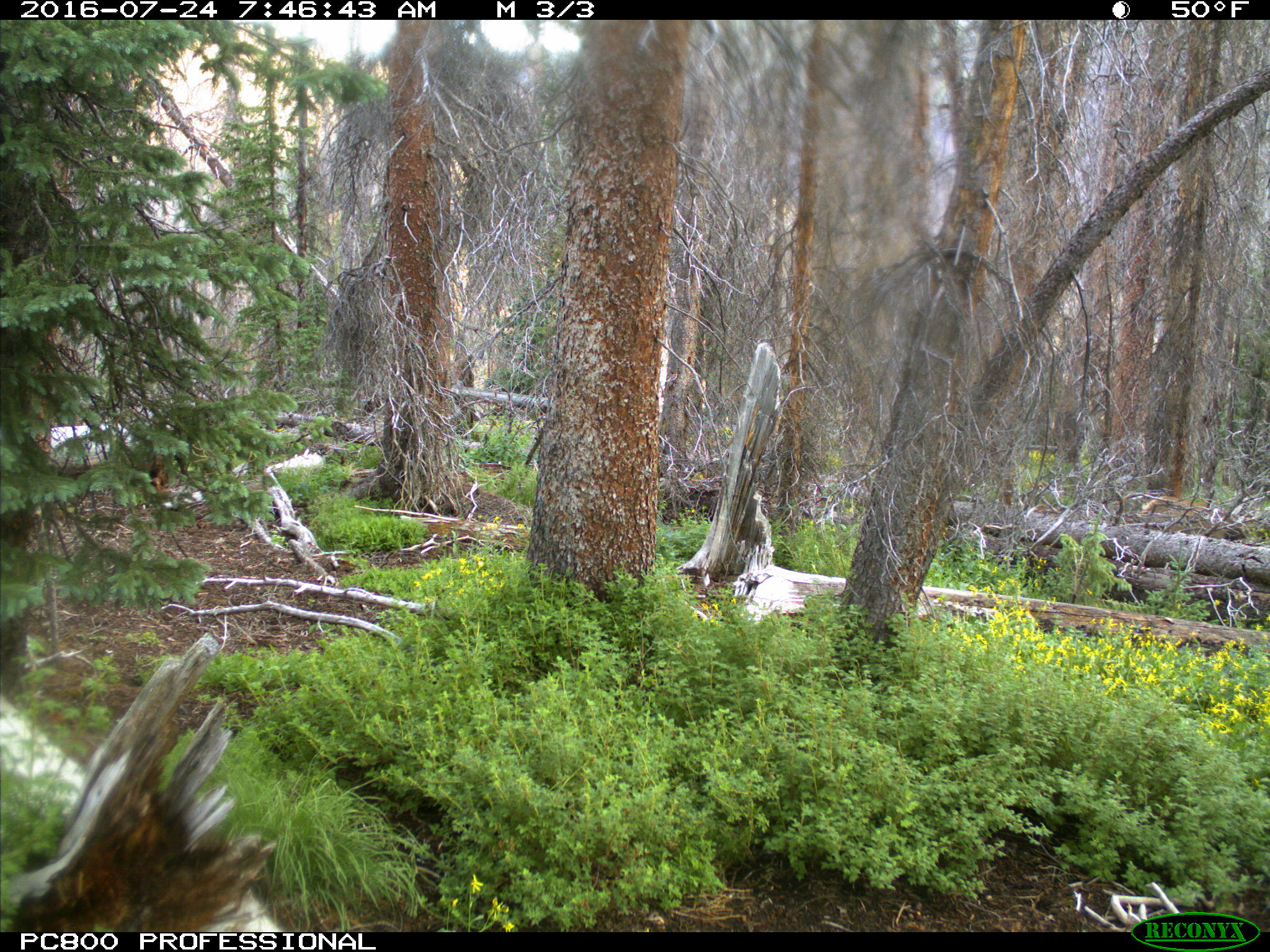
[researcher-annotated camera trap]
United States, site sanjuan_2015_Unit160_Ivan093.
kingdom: Animalia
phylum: Chordata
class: Mammalia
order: Artiodactyla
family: Cervidae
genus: Cervus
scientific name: Cervus elaphus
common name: red deer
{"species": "Cervus elaphus (red deer)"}